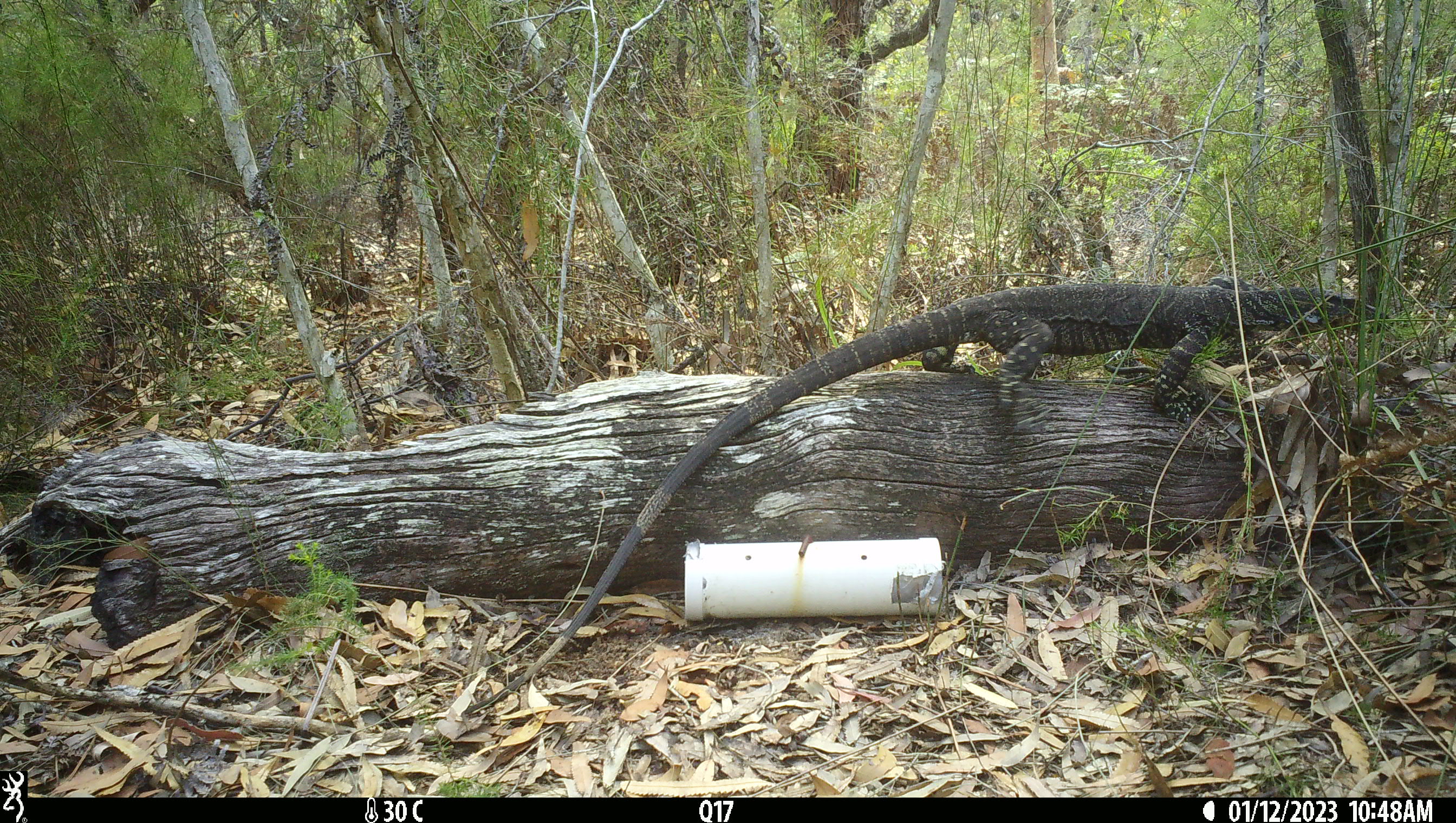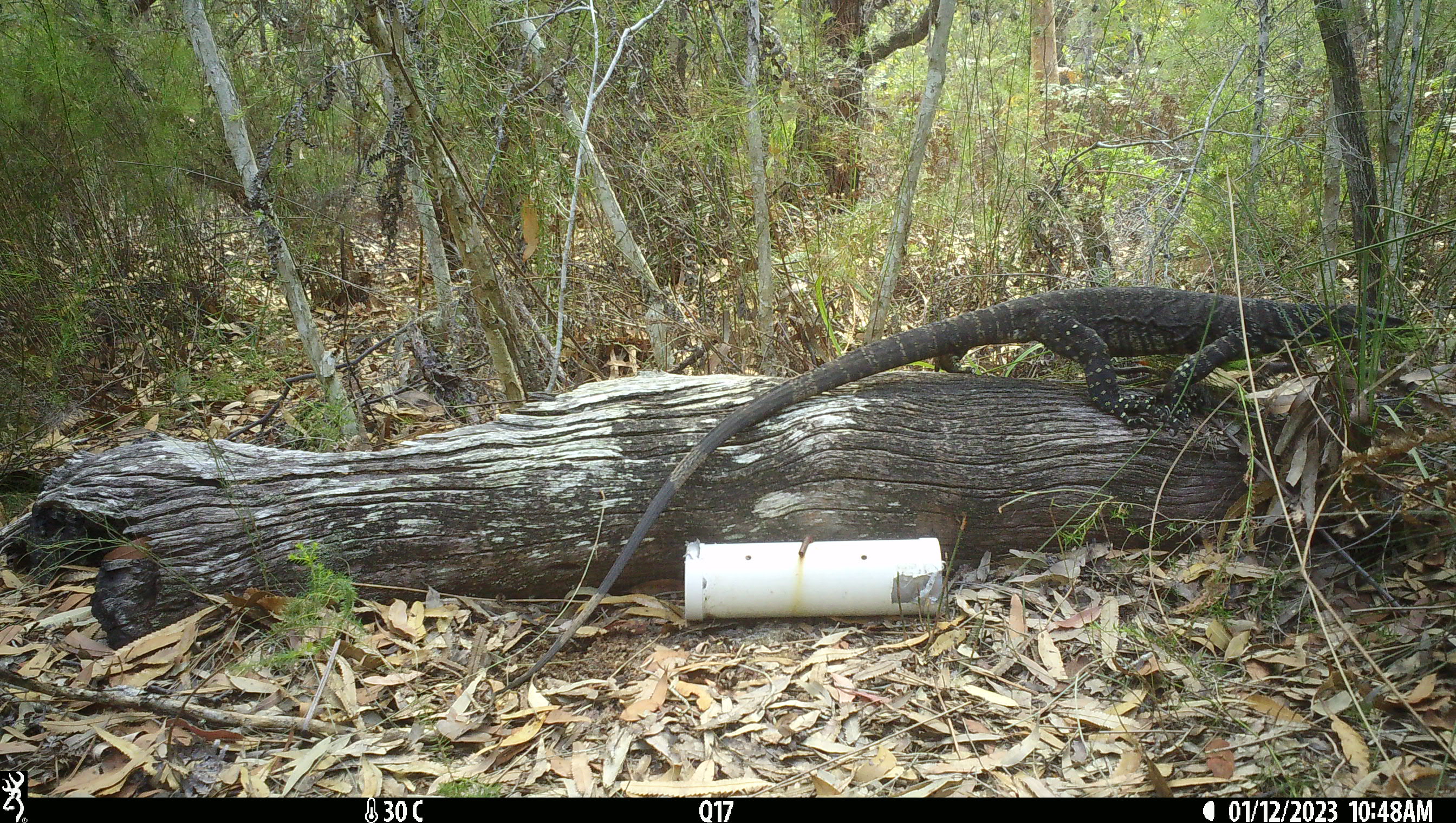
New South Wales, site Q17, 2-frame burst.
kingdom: Animalia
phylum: Chordata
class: Reptilia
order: Squamata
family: Varanidae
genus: Varanus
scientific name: Varanus varius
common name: lace monitor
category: goanna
Goanna (lace monitor) (Varanus varius).